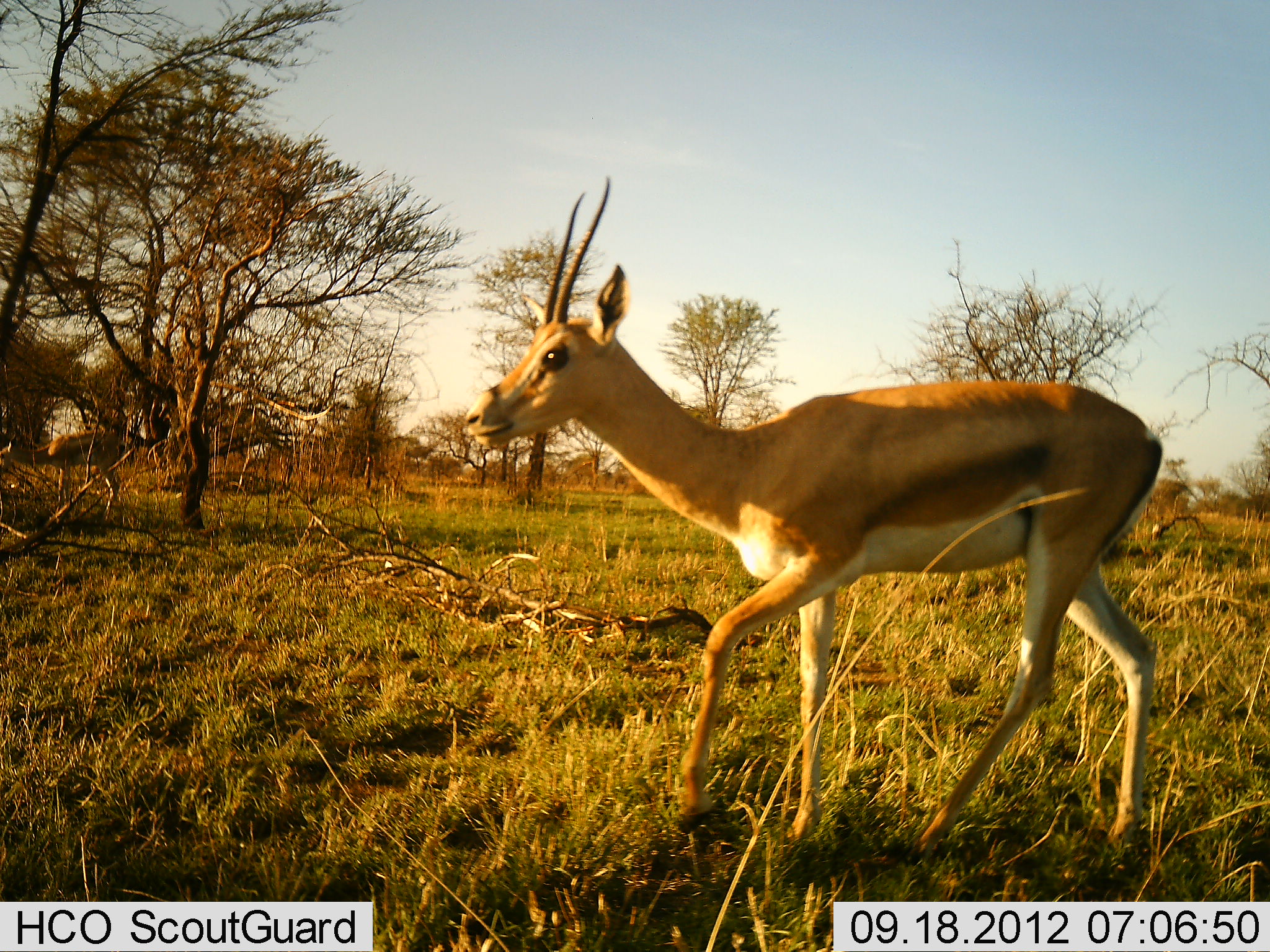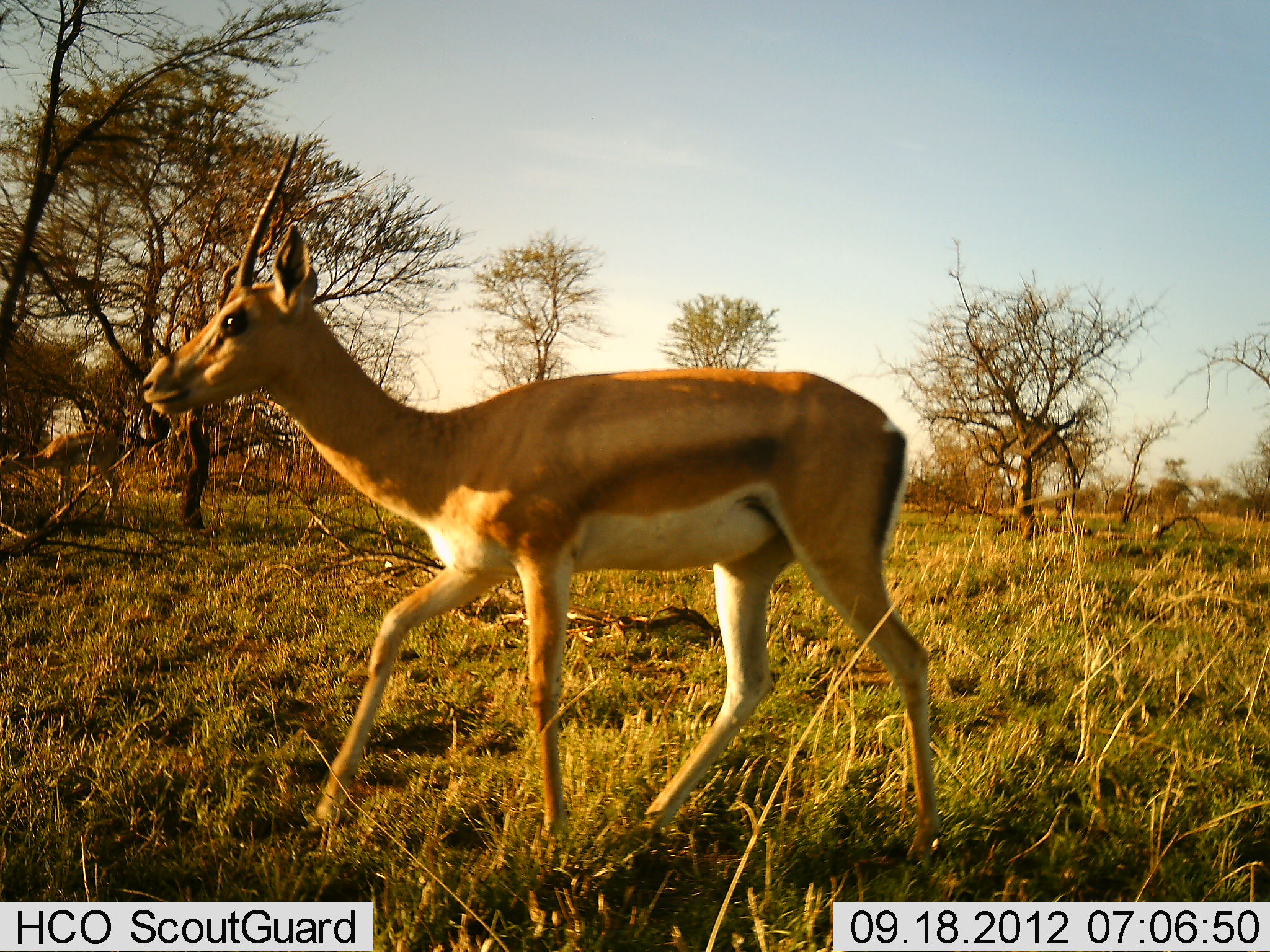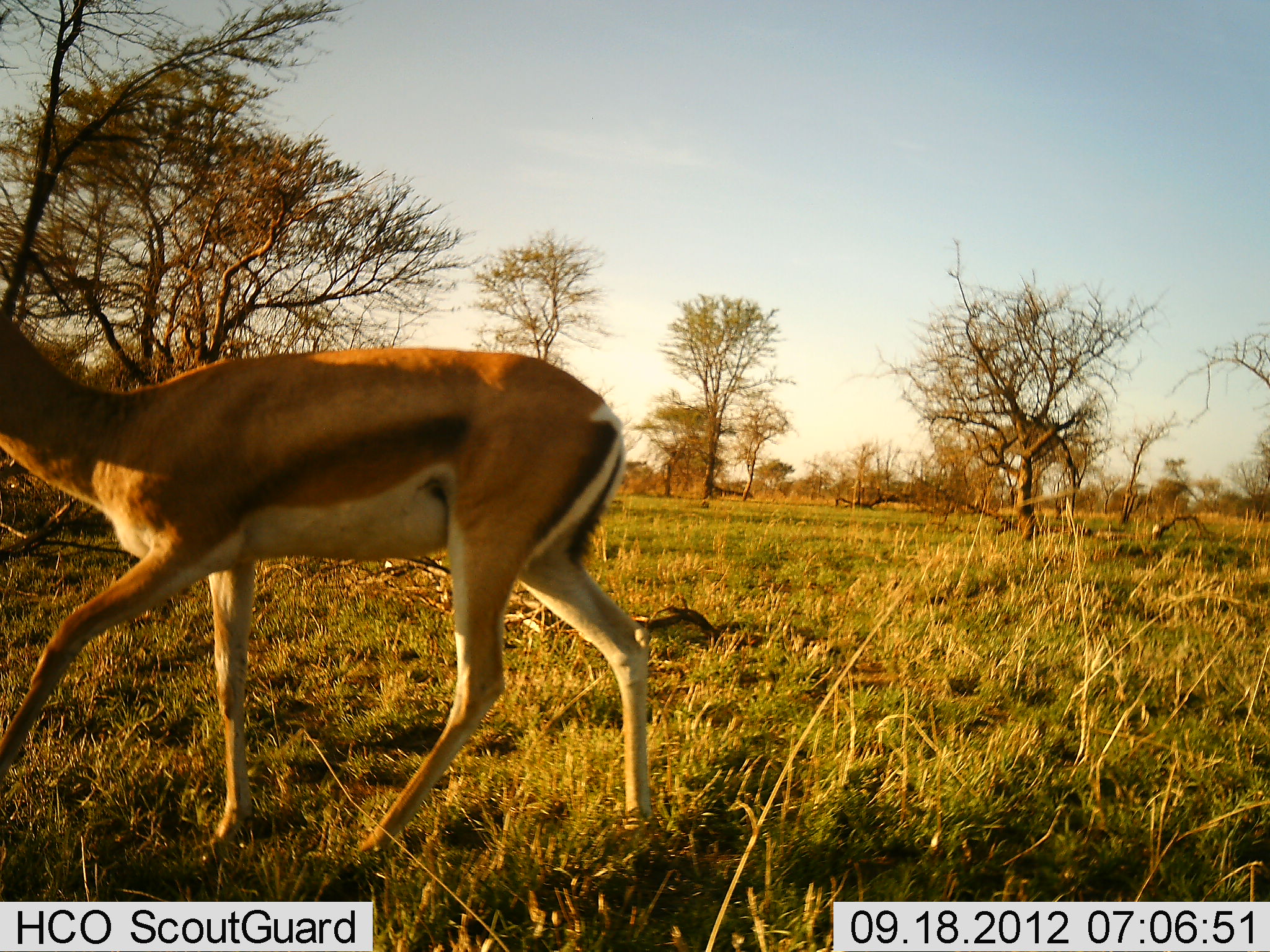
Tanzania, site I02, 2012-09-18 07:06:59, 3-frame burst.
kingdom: Animalia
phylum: Chordata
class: Mammalia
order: Artiodactyla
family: Bovidae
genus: Nanger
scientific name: Nanger granti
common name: grant's gazelle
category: gazellegrants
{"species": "gazellegrants (grant's gazelle) (Nanger granti)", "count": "1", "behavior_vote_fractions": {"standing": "10%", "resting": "0%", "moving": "90%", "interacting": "0%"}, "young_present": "0%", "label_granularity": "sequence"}